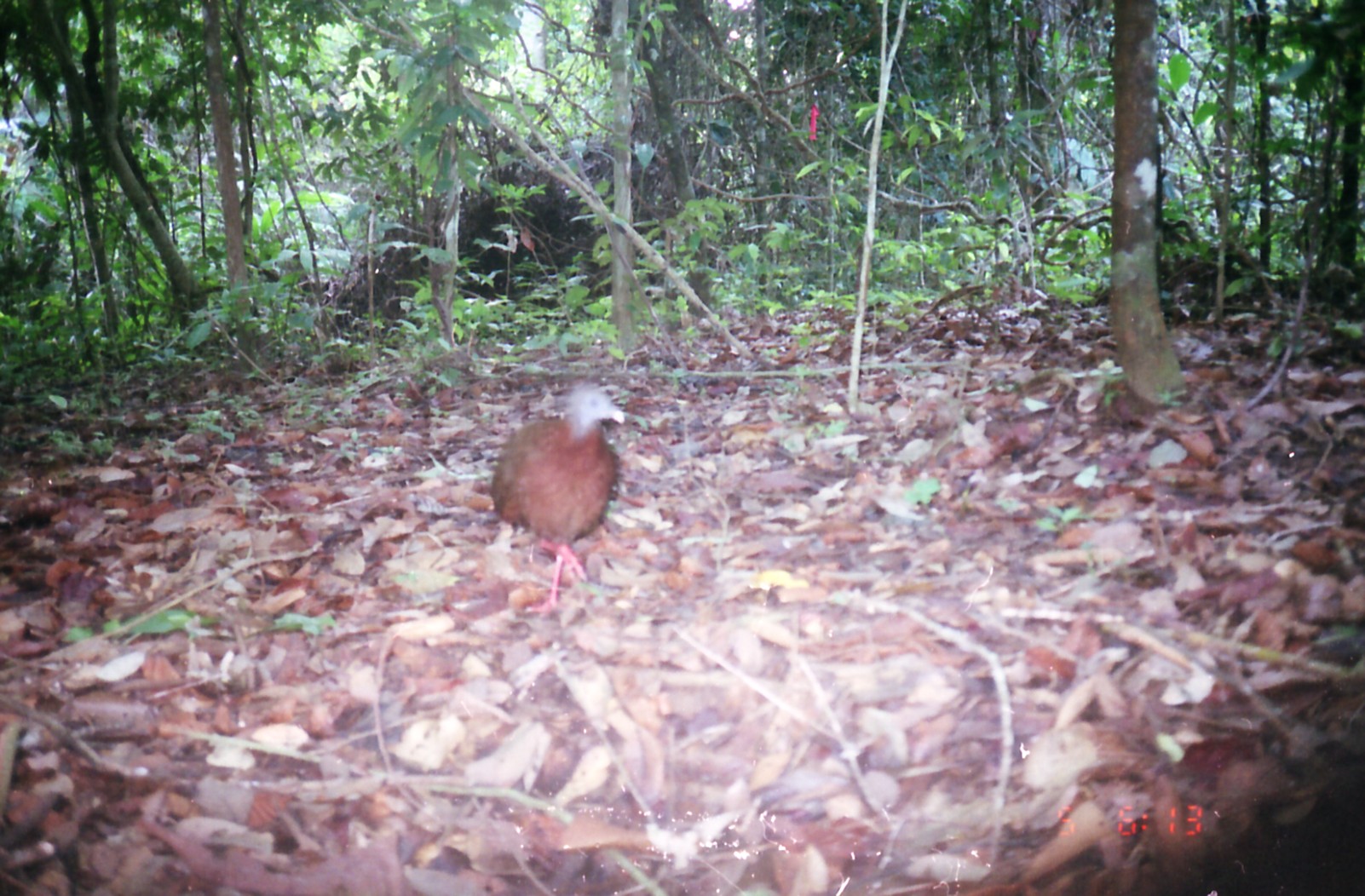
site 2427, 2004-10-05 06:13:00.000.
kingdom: Animalia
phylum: Chordata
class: Aves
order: Galliformes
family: Phasianidae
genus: Argusianus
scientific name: Argusianus argus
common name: great argus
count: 1